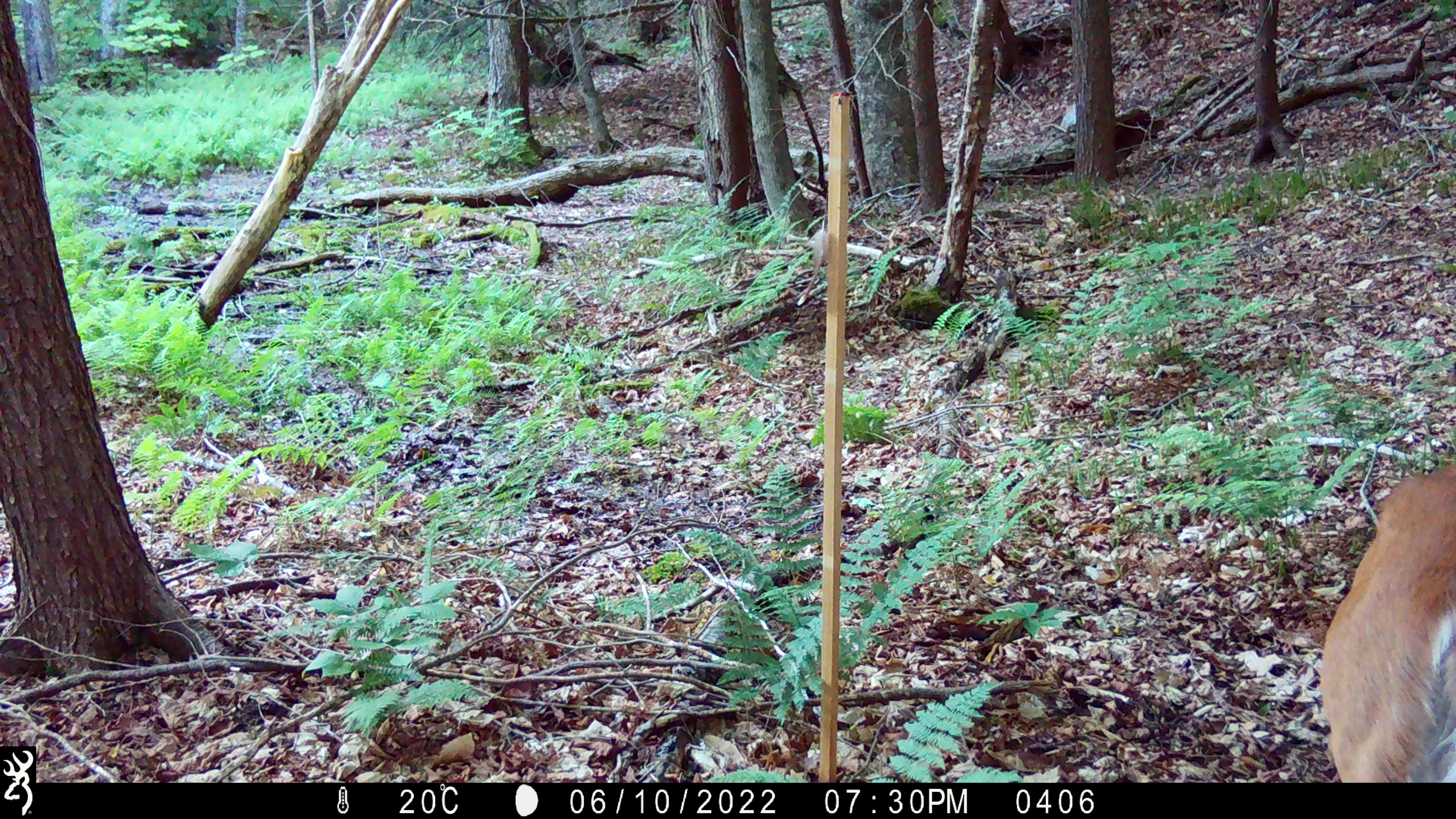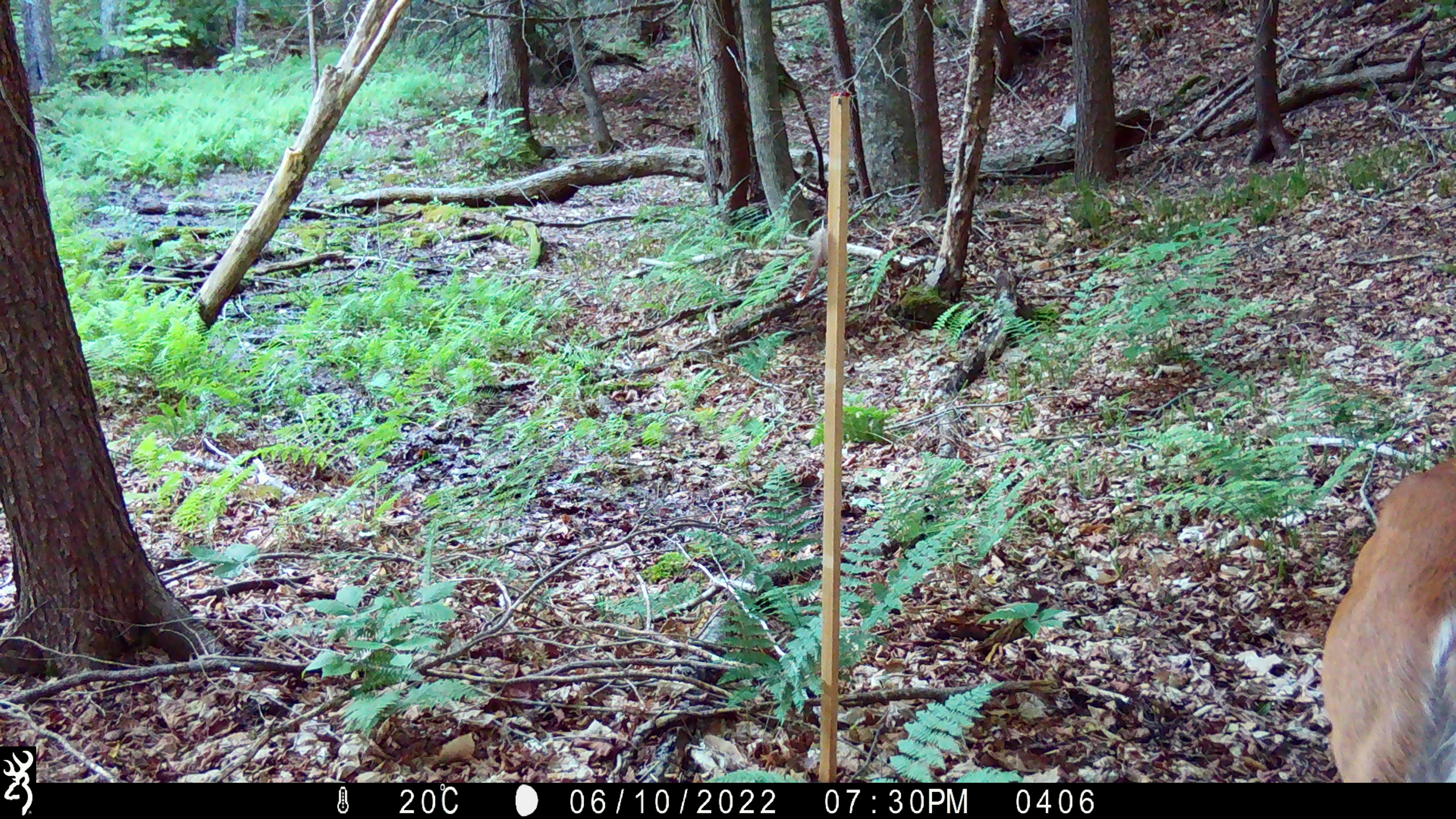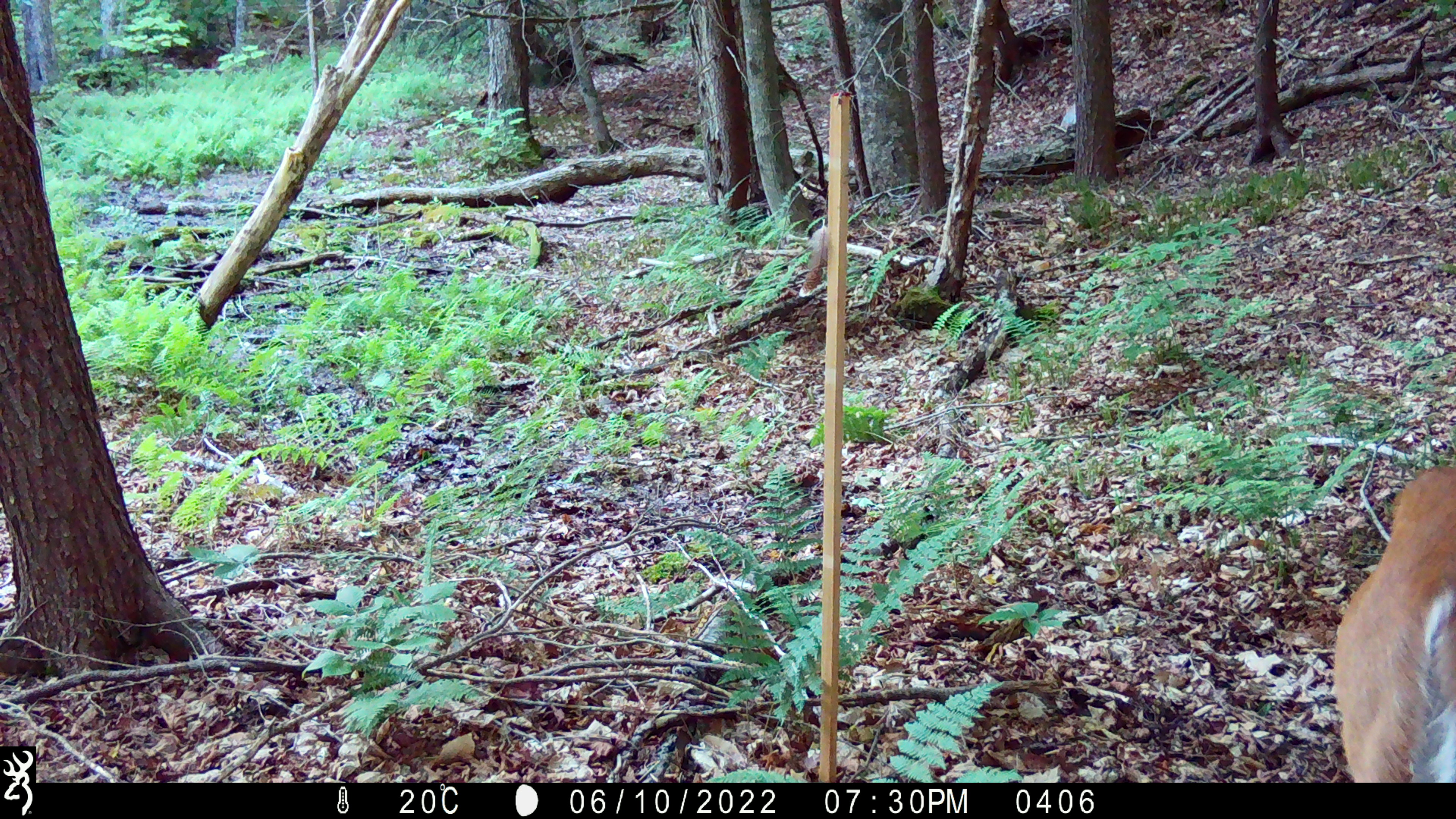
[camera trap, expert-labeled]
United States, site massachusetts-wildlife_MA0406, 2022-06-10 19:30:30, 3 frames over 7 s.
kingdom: Animalia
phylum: Chordata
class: Mammalia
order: Artiodactyla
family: Cervidae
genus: Odocoileus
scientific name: Odocoileus virginianus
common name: white-tailed deer